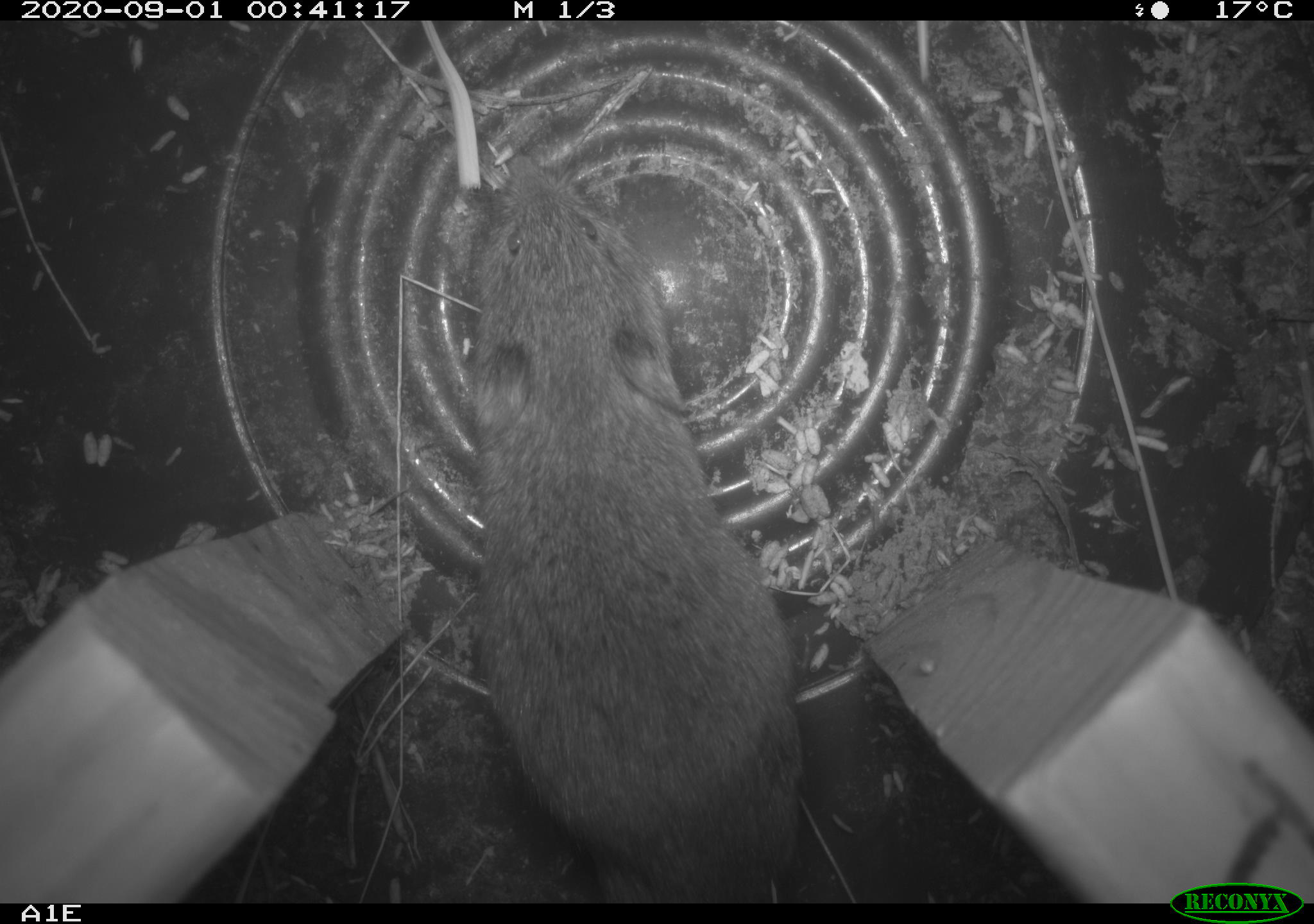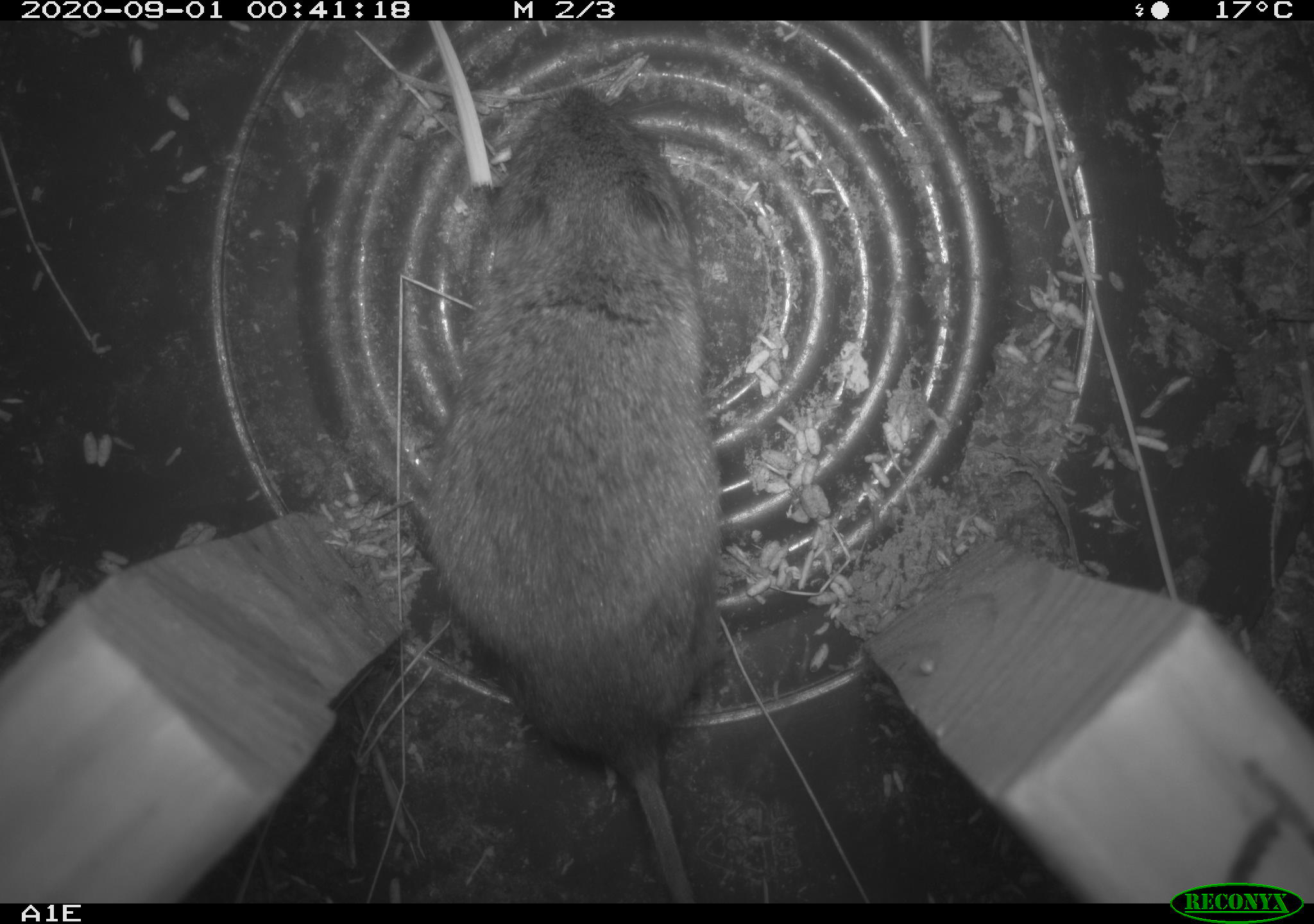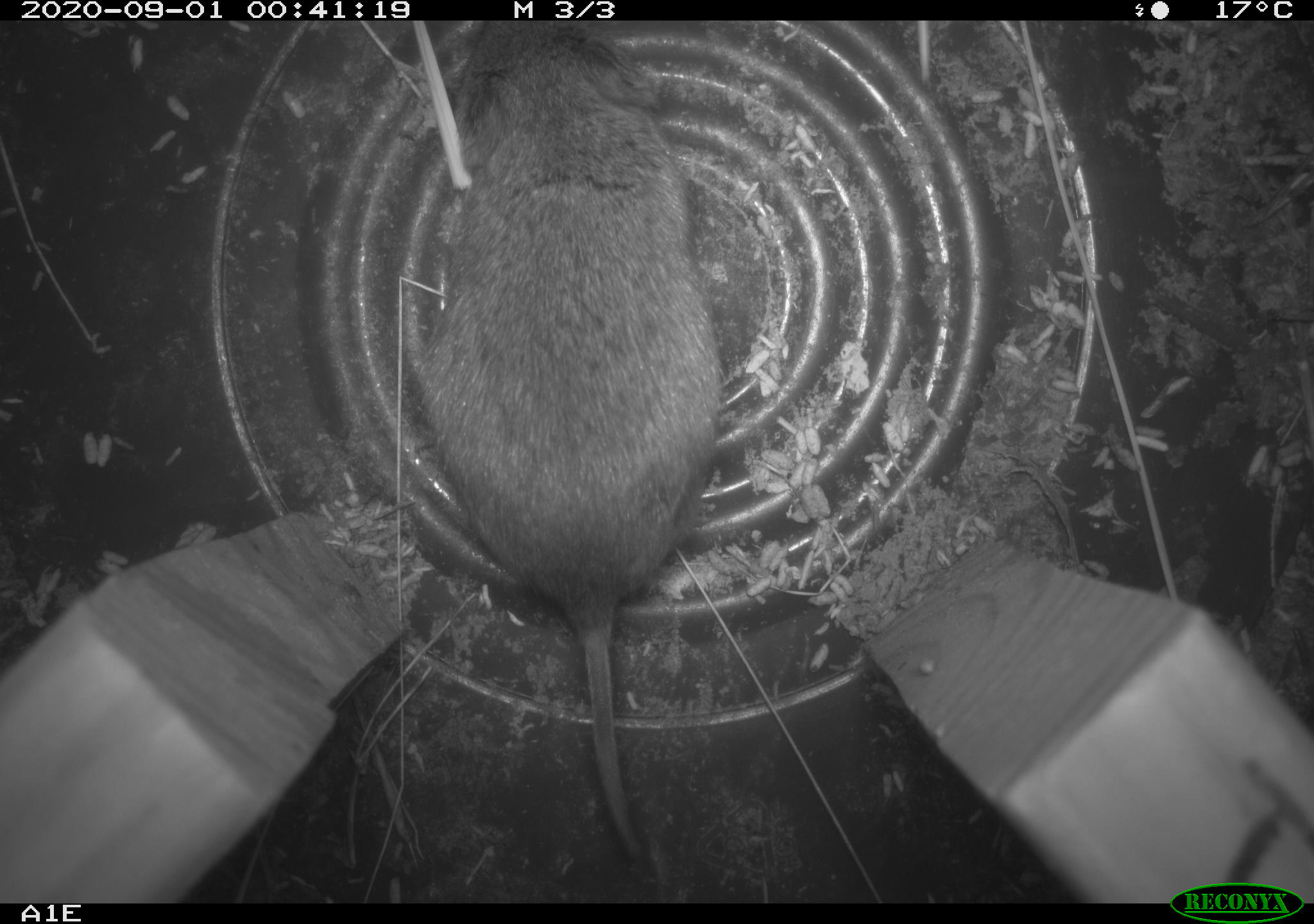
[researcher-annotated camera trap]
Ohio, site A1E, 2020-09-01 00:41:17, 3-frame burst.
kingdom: Animalia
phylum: Chordata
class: Mammalia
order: Rodentia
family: Cricetidae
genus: Microtus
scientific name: Microtus pennsylvanicus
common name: meadow vole